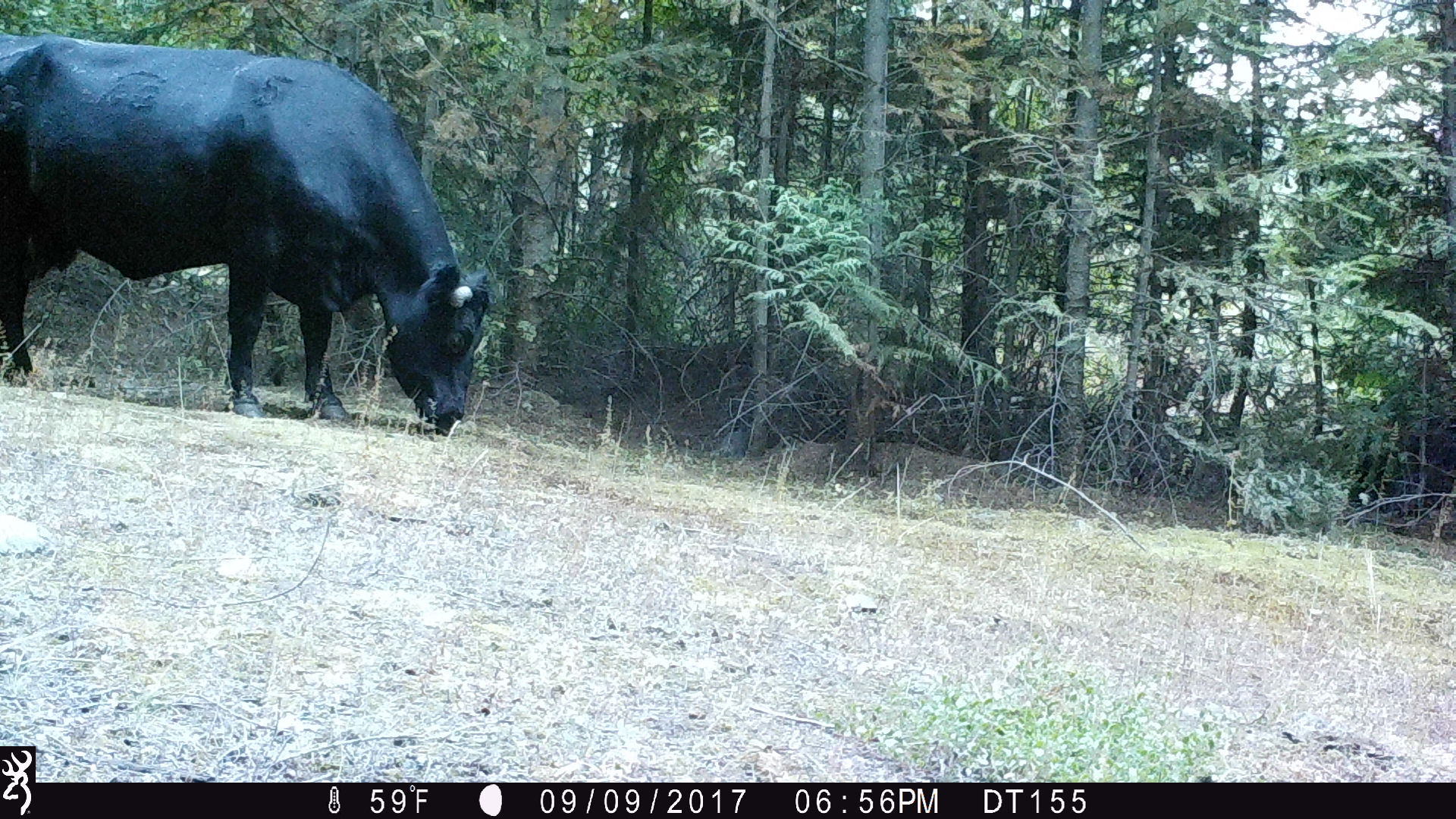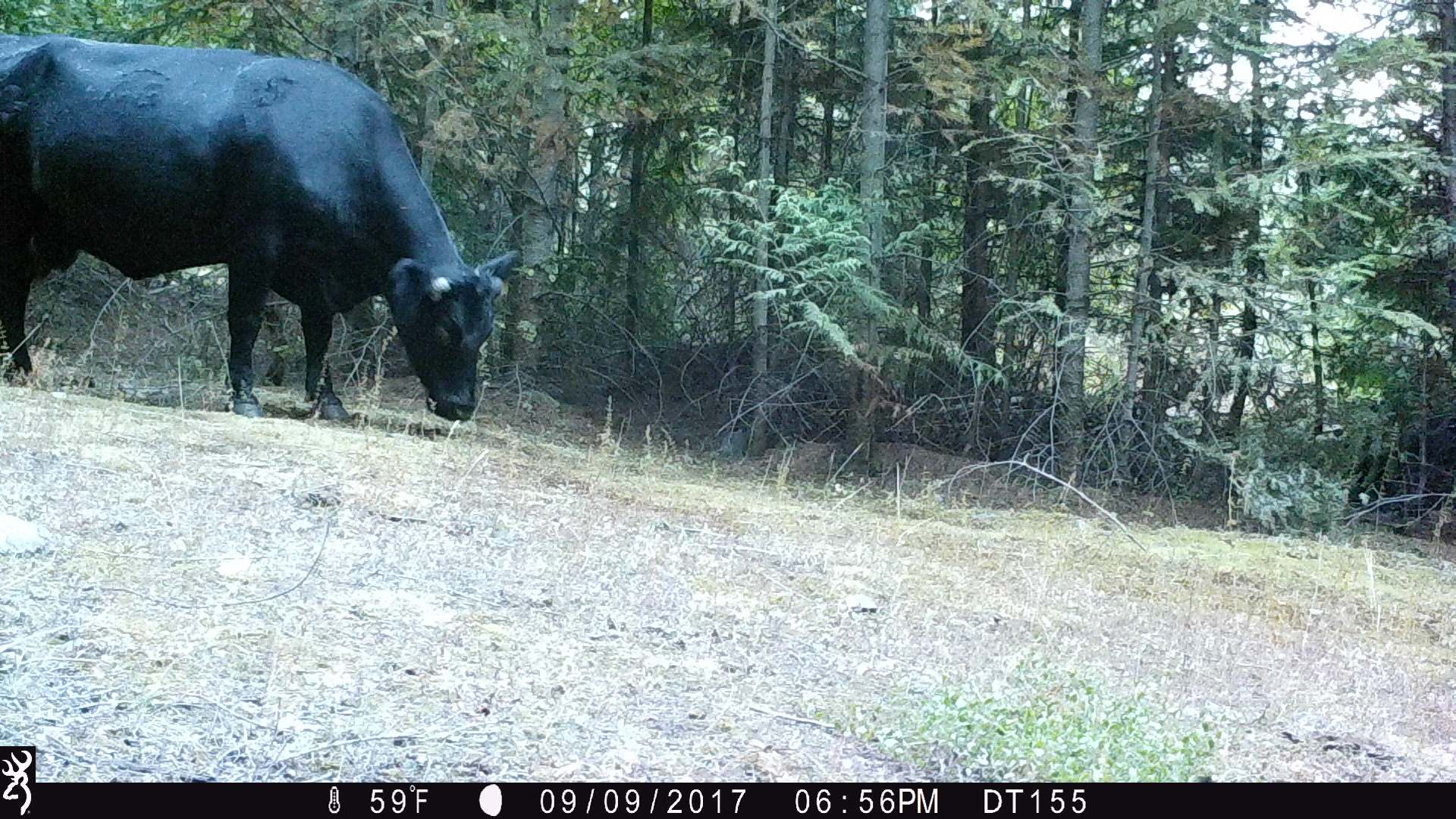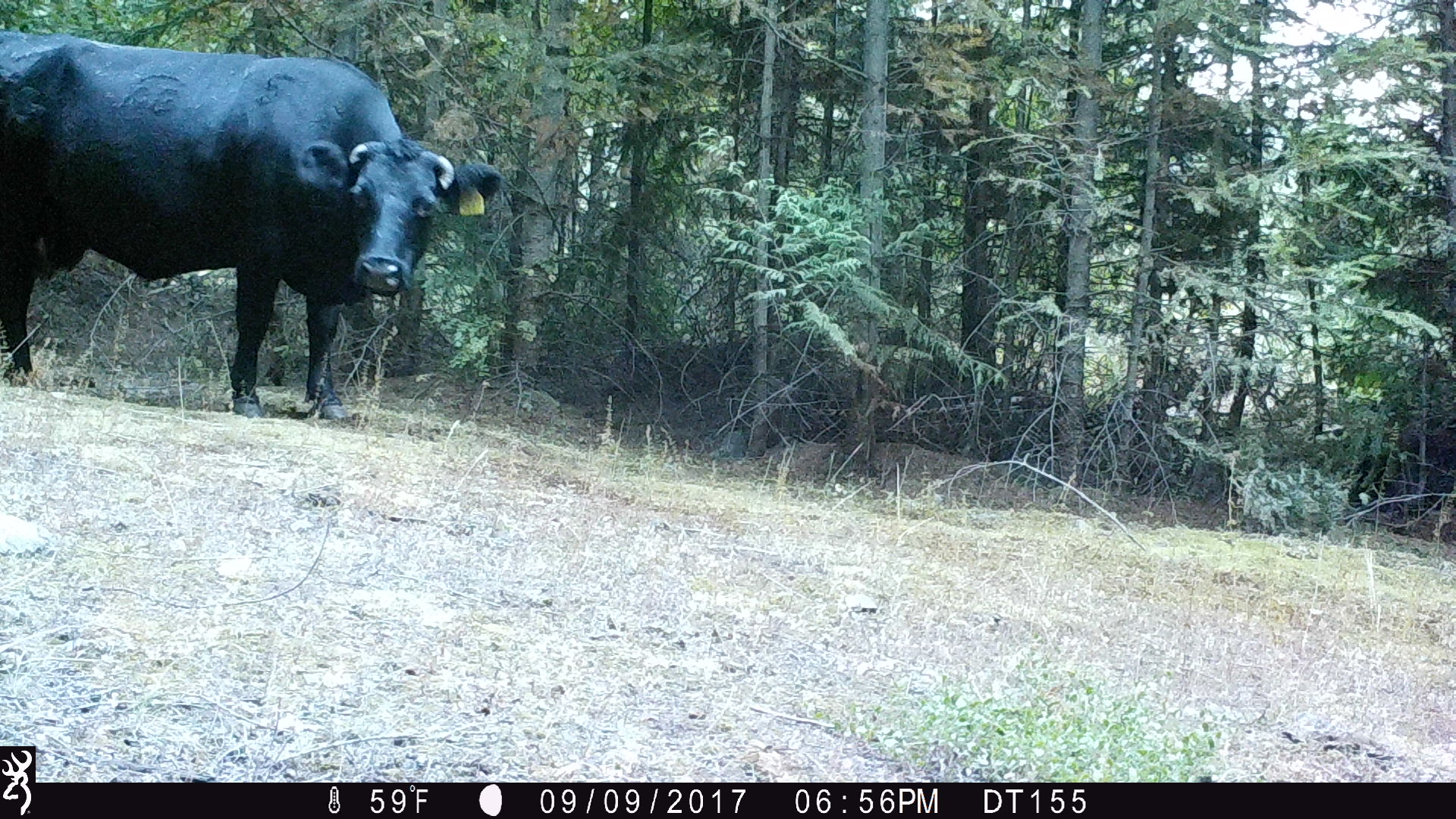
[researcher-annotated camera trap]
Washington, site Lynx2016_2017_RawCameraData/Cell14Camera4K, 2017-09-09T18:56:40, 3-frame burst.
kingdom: Animalia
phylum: Chordata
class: Mammalia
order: Artiodactyla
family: Bovidae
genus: Bos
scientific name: Bos taurus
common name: domestic cattle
Domestic cattle (Bos taurus). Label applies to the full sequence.